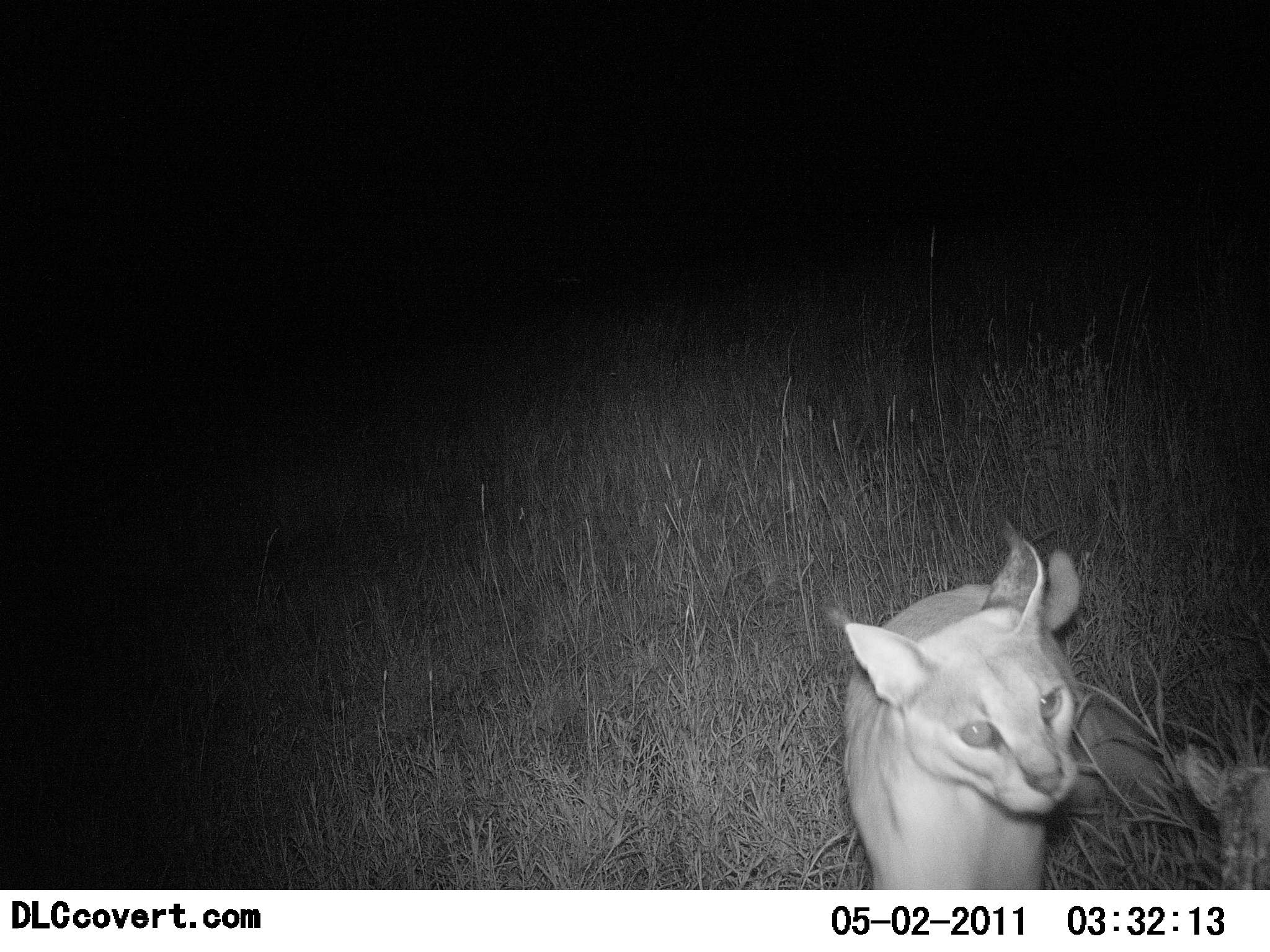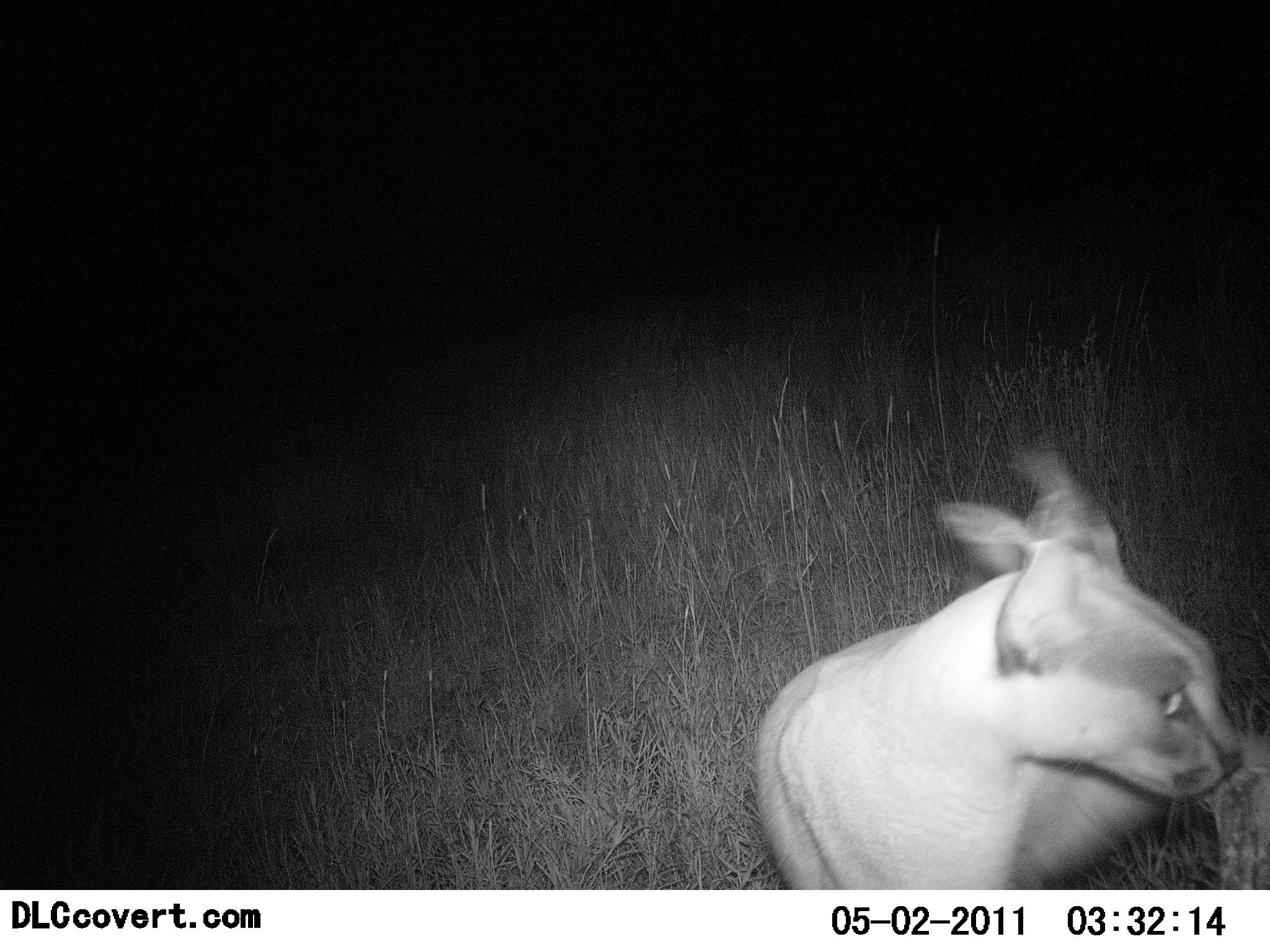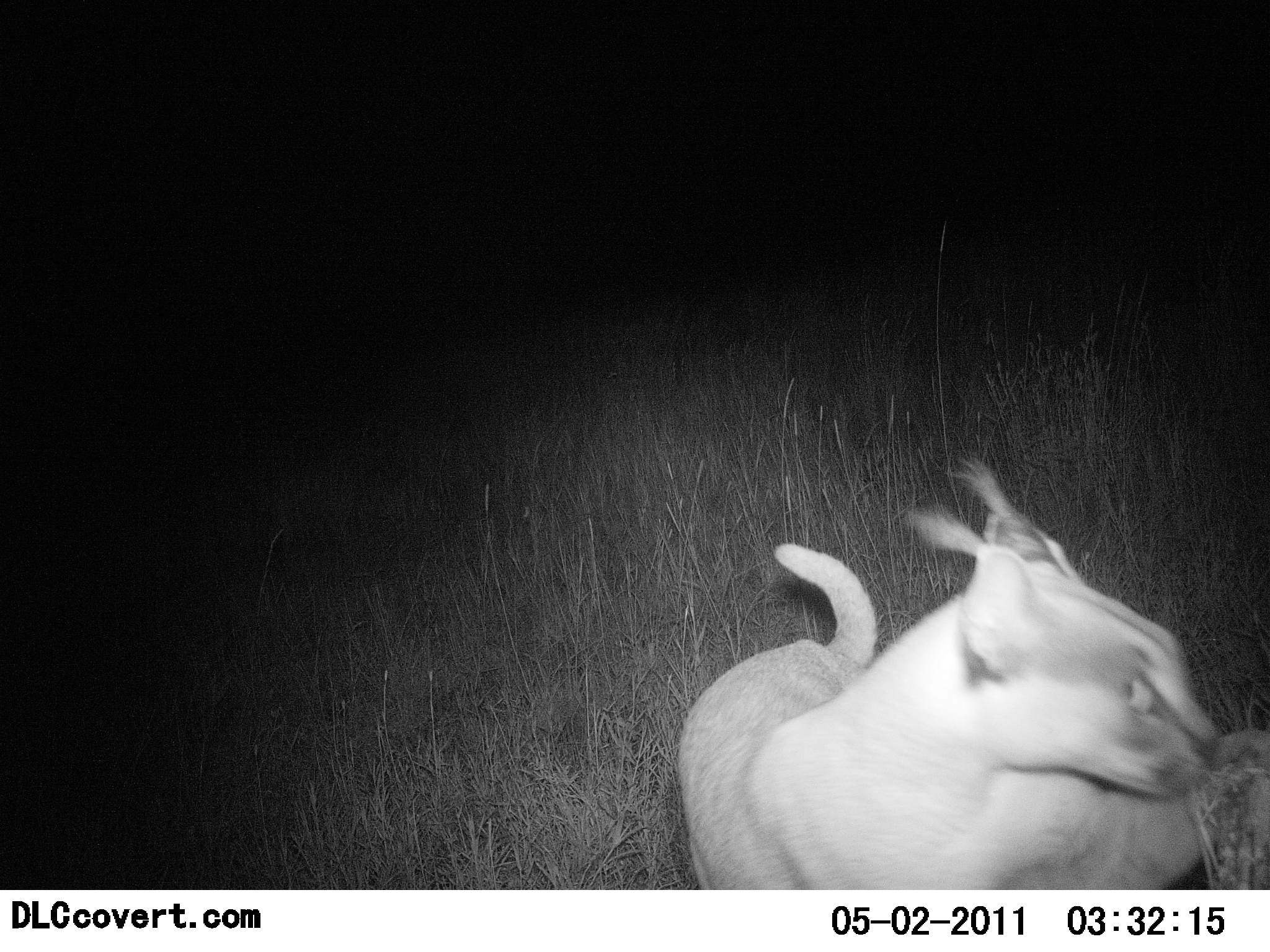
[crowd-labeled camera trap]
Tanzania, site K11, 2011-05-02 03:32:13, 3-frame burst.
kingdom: Animalia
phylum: Chordata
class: Mammalia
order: Carnivora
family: Felidae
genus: Caracal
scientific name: Caracal caracal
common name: caracal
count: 1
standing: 20%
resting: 20%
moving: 40%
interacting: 30%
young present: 0%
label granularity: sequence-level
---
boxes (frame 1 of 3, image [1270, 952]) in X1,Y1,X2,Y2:
animal: 843,523,1172,889; 1182,748,1268,889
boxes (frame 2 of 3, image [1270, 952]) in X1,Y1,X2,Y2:
animal: 755,445,1242,890; 1199,763,1270,891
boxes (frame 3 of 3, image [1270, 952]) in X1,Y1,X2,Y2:
animal: 677,456,1223,889; 1188,727,1270,890